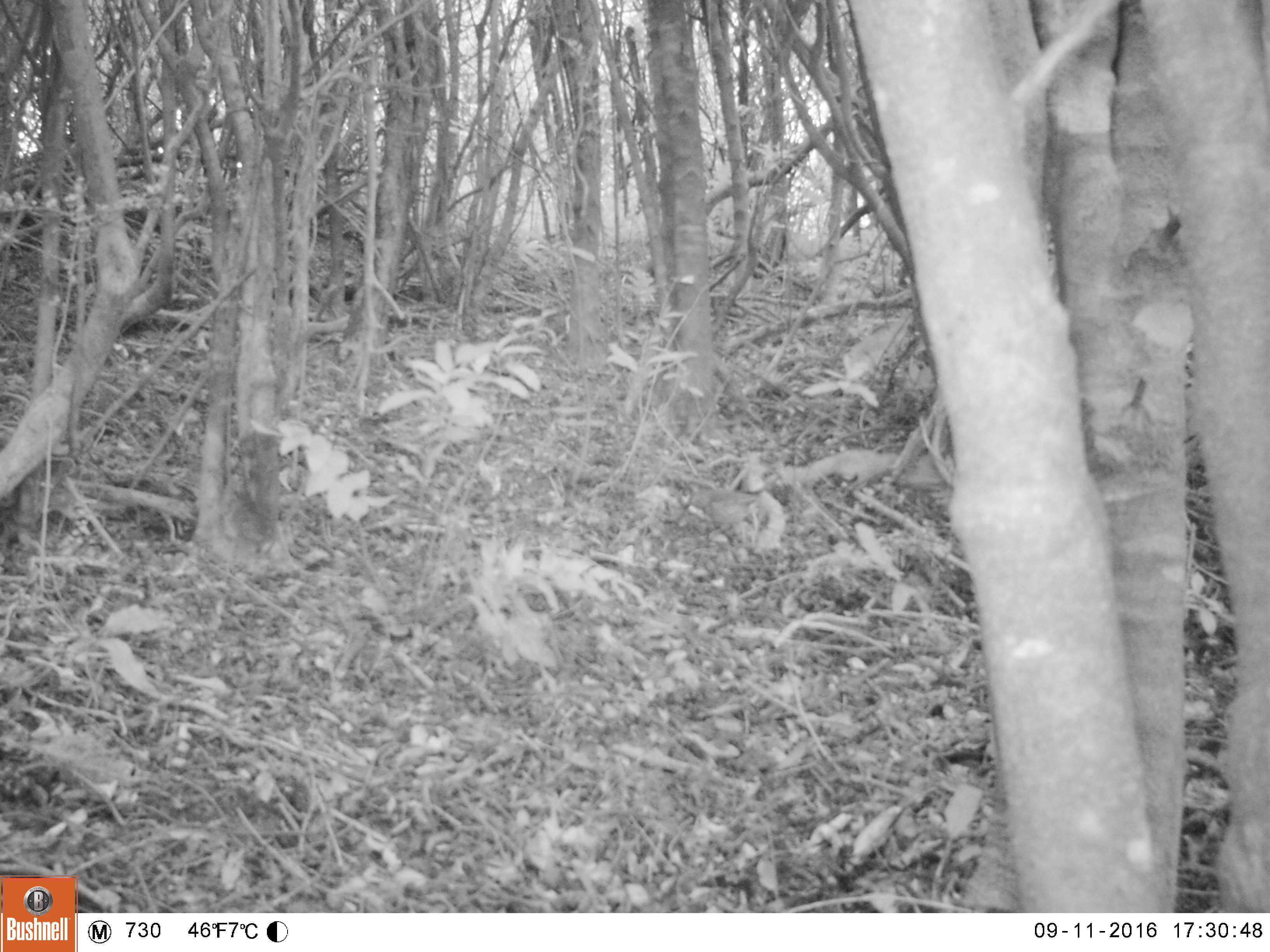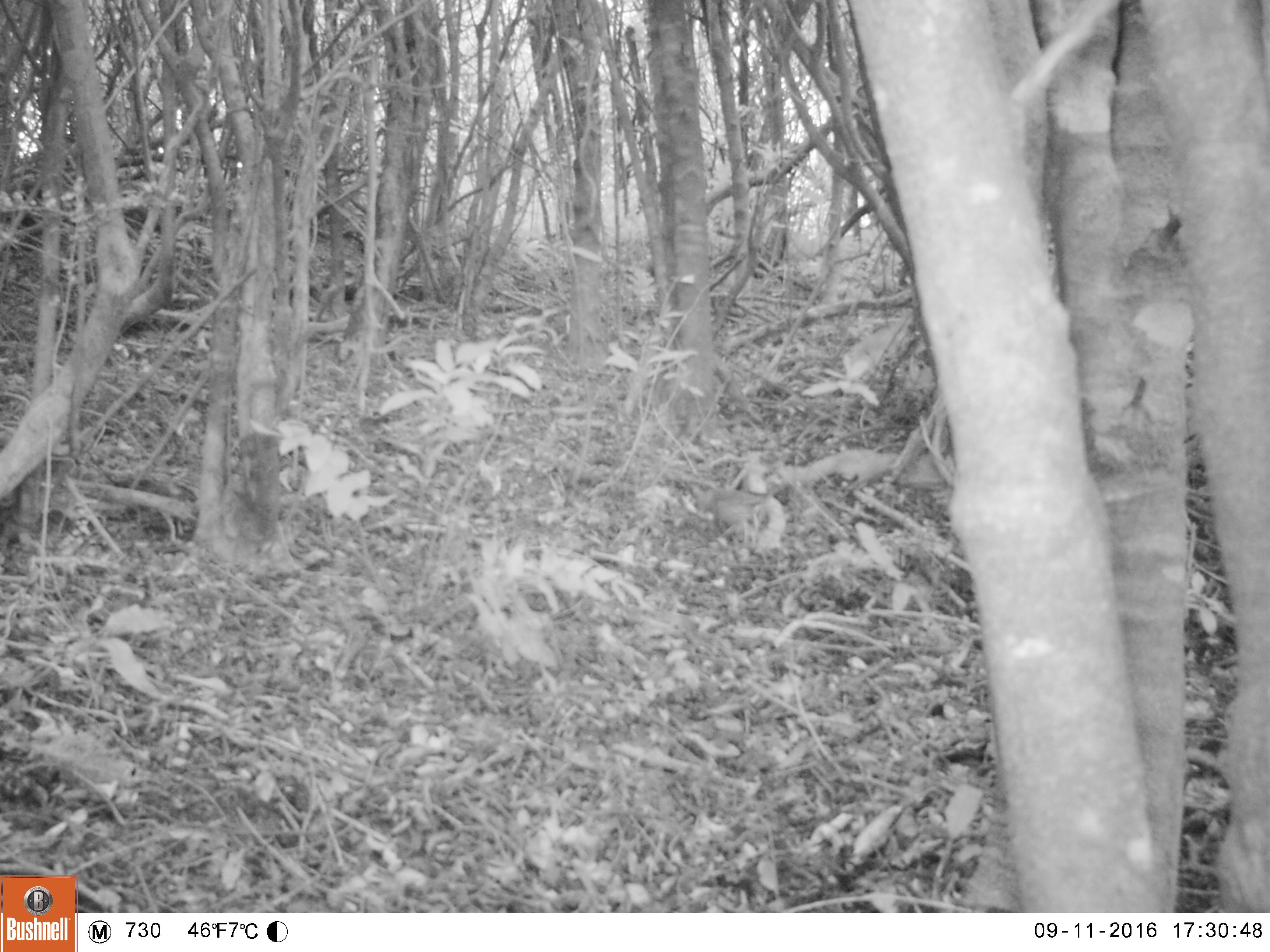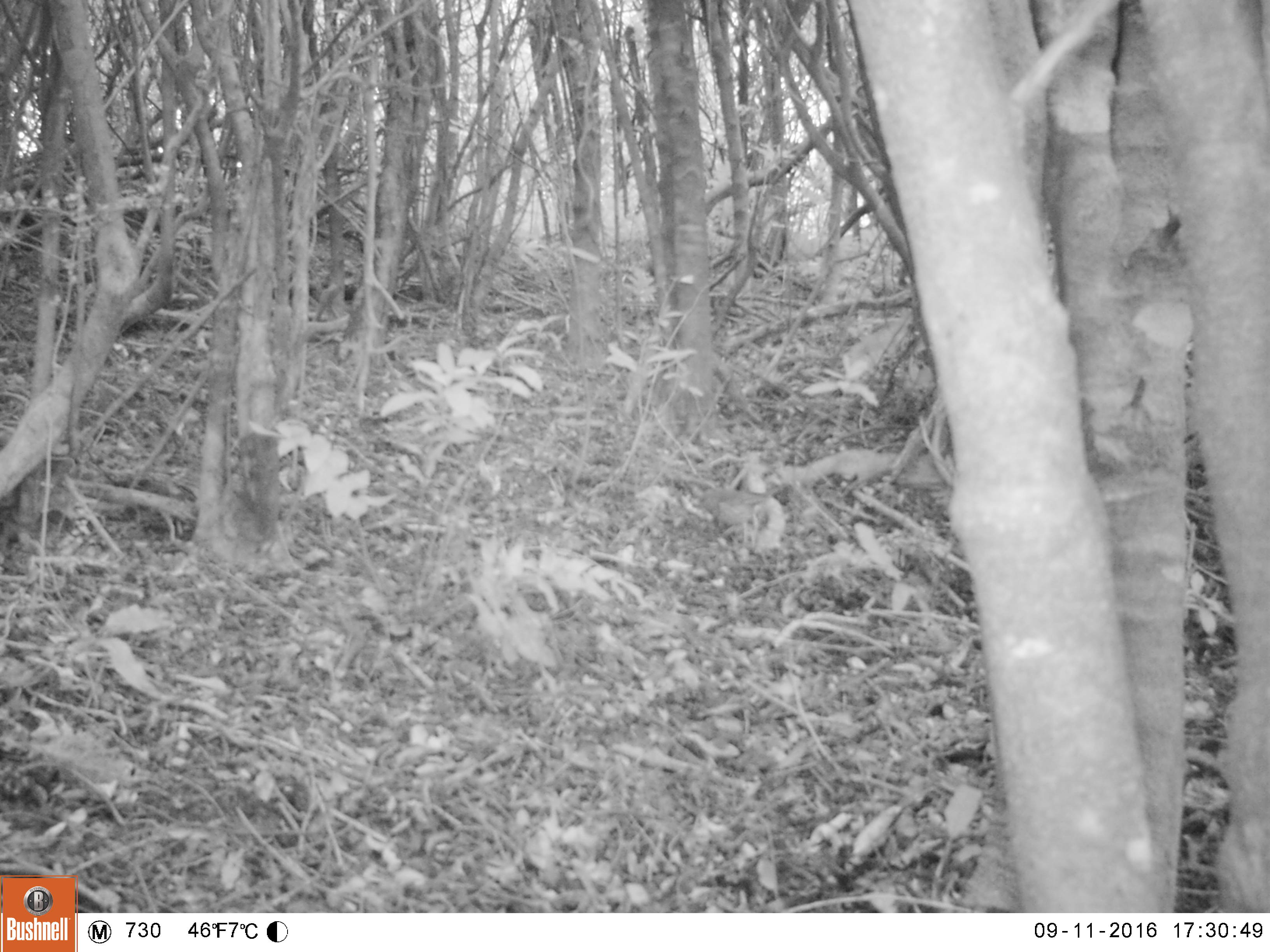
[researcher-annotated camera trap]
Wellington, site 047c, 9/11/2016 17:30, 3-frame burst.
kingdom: Animalia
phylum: Chordata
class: Aves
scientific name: Aves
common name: bird